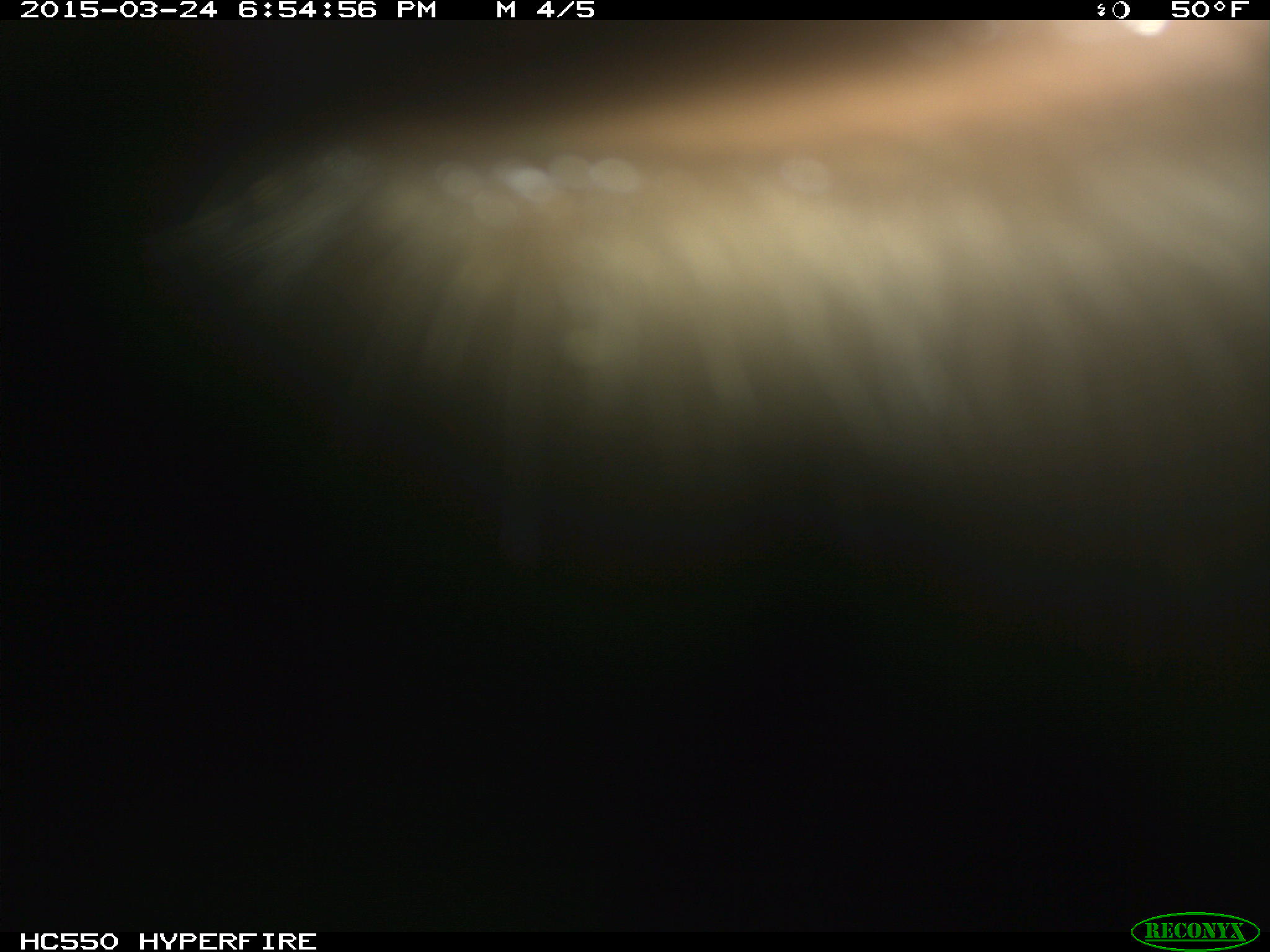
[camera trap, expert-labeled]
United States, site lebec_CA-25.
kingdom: Animalia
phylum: Chordata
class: Mammalia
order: Artiodactyla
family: Bovidae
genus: Bos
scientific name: Bos taurus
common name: domestic cow